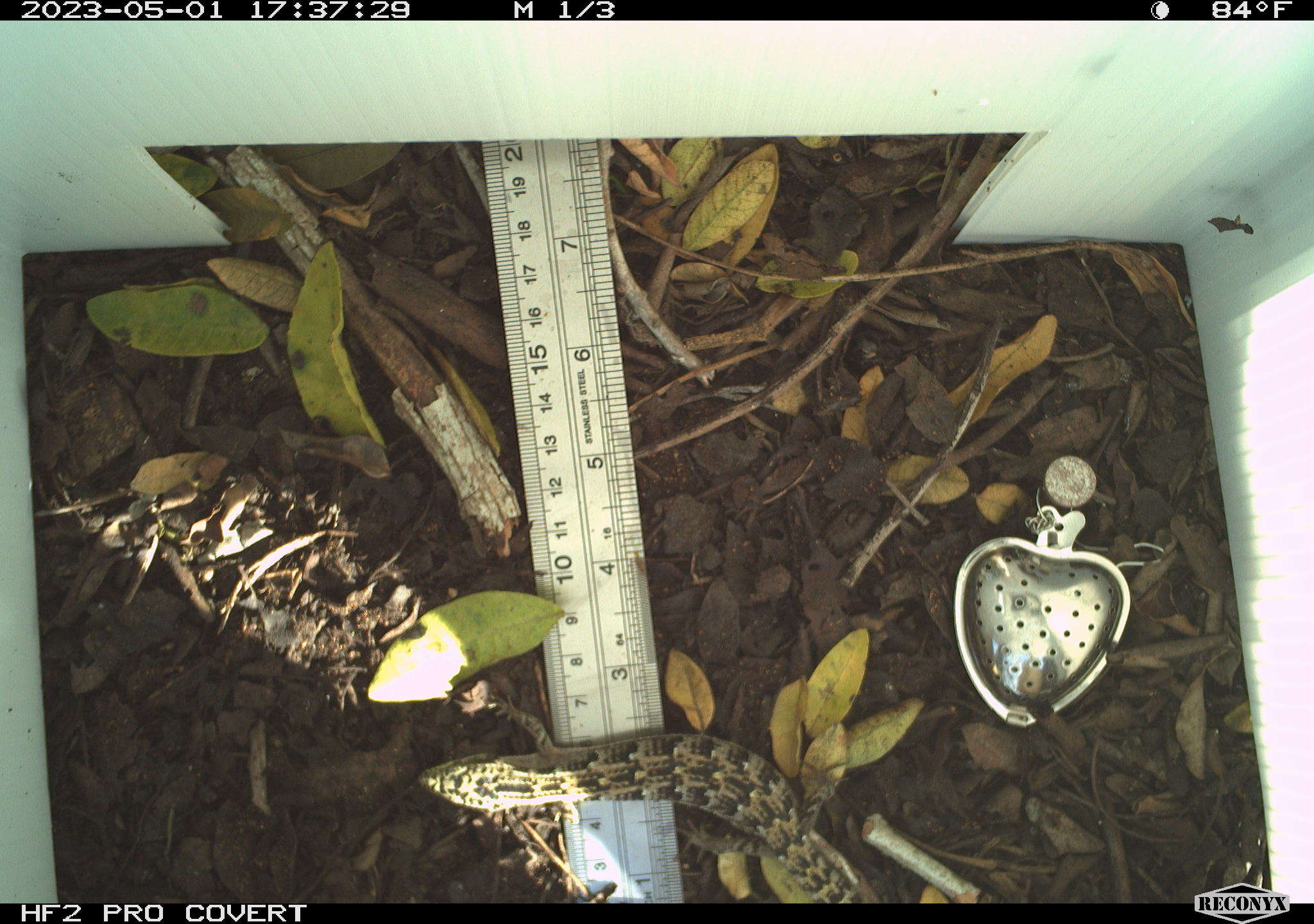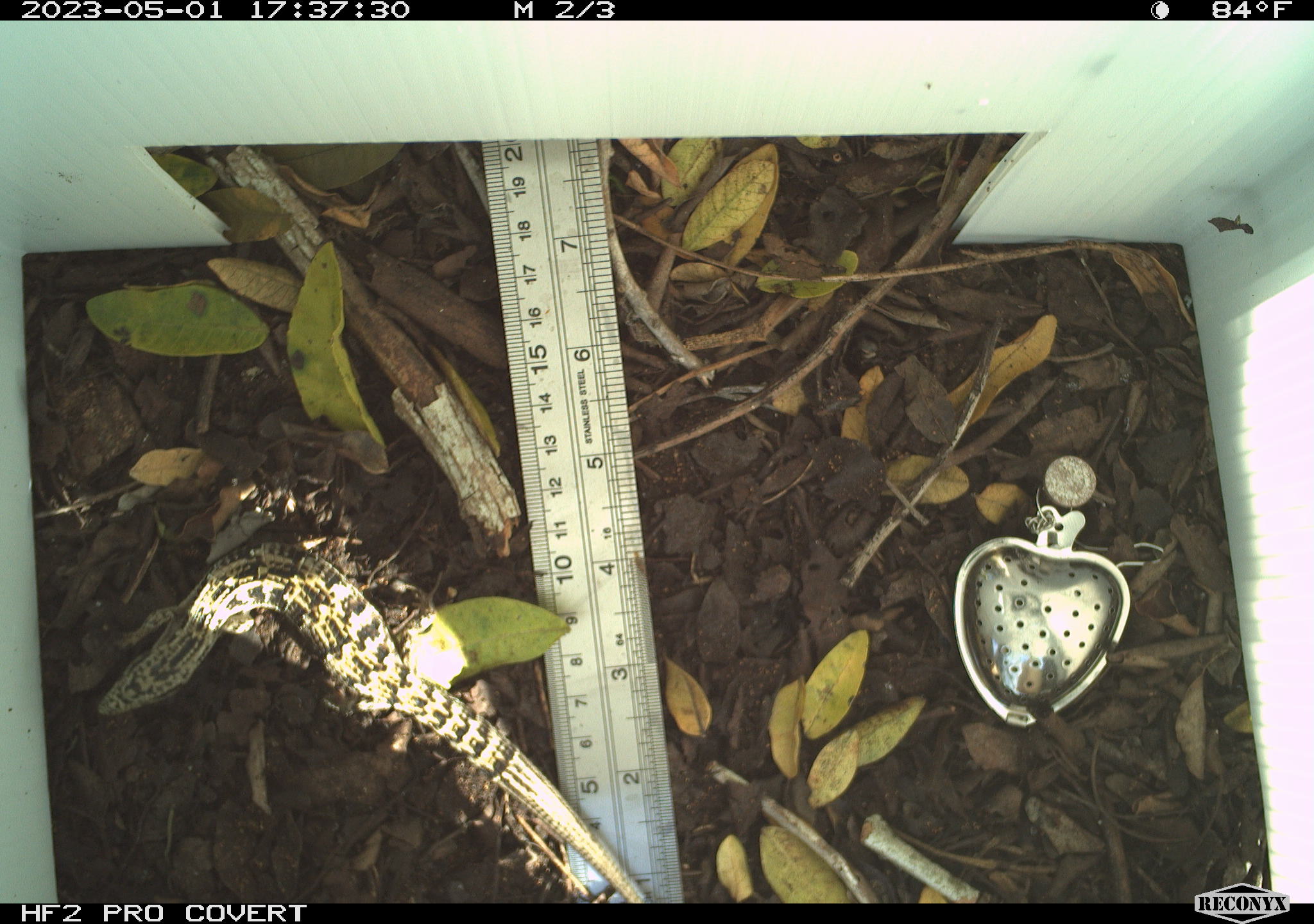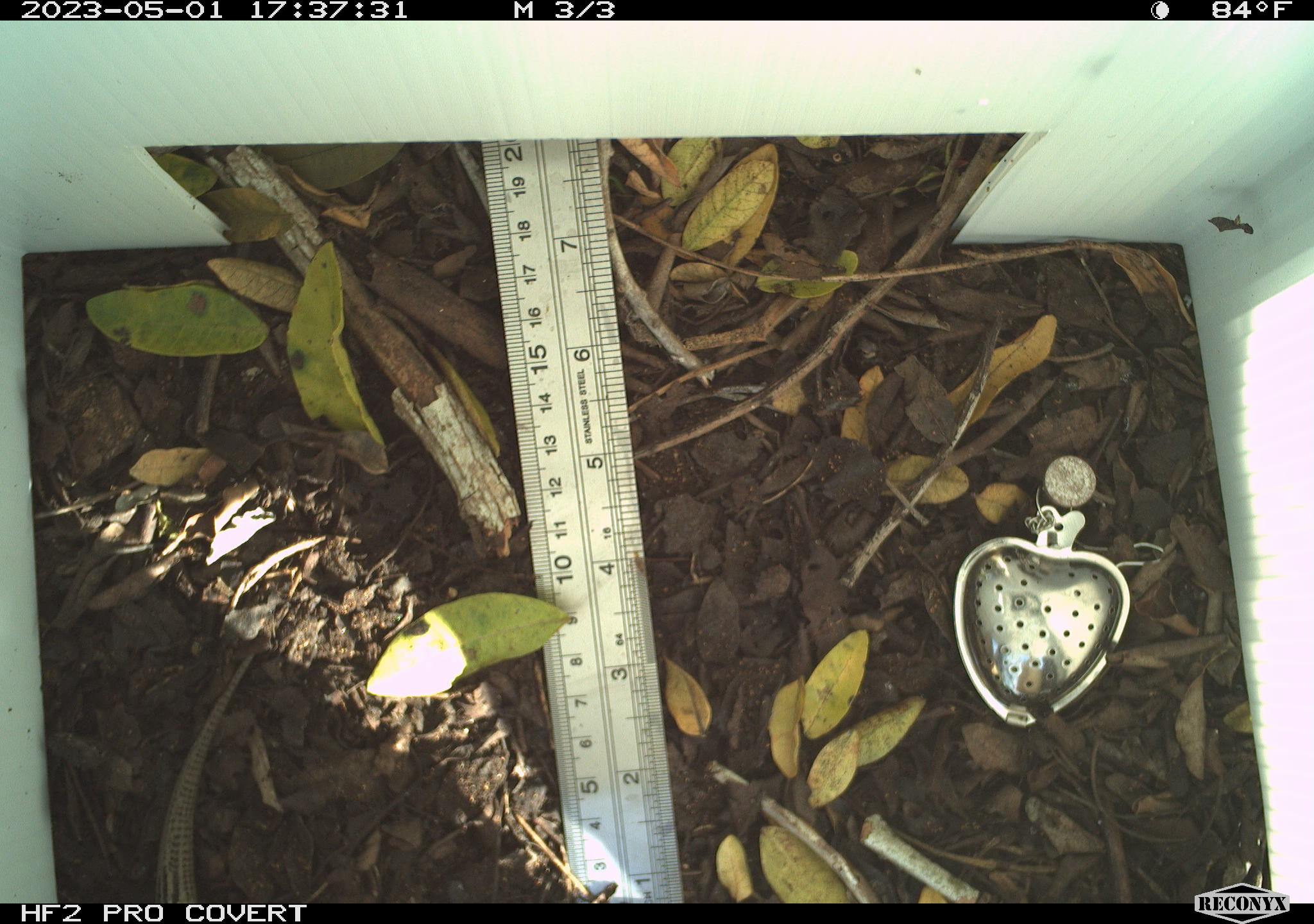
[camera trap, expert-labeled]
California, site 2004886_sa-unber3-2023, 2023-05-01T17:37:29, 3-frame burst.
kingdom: Animalia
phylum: Chordata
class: Reptilia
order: Squamata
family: Anguidae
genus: Elgaria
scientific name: Elgaria multicarinata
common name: southern alligator lizard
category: forest alligator lizard